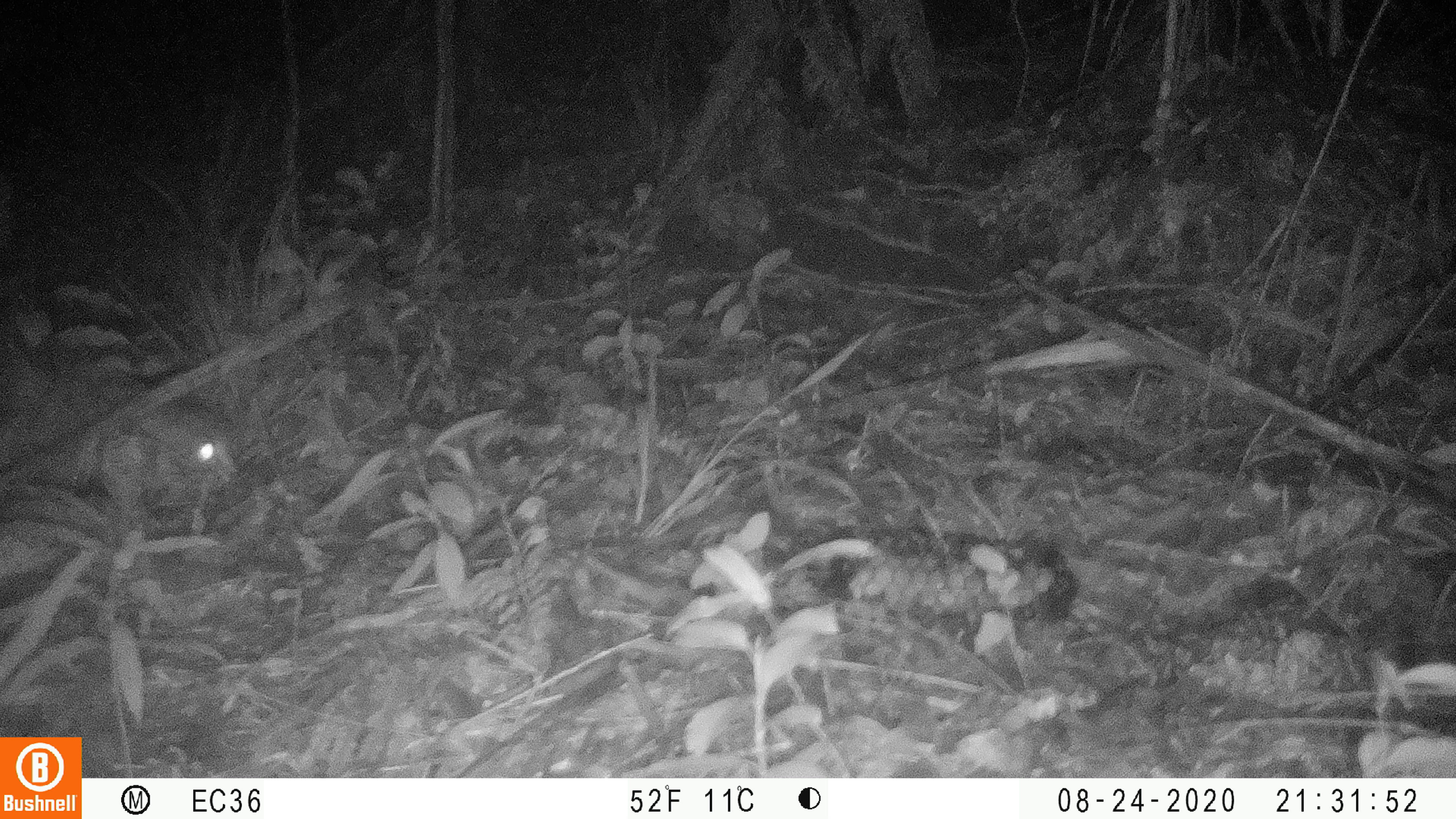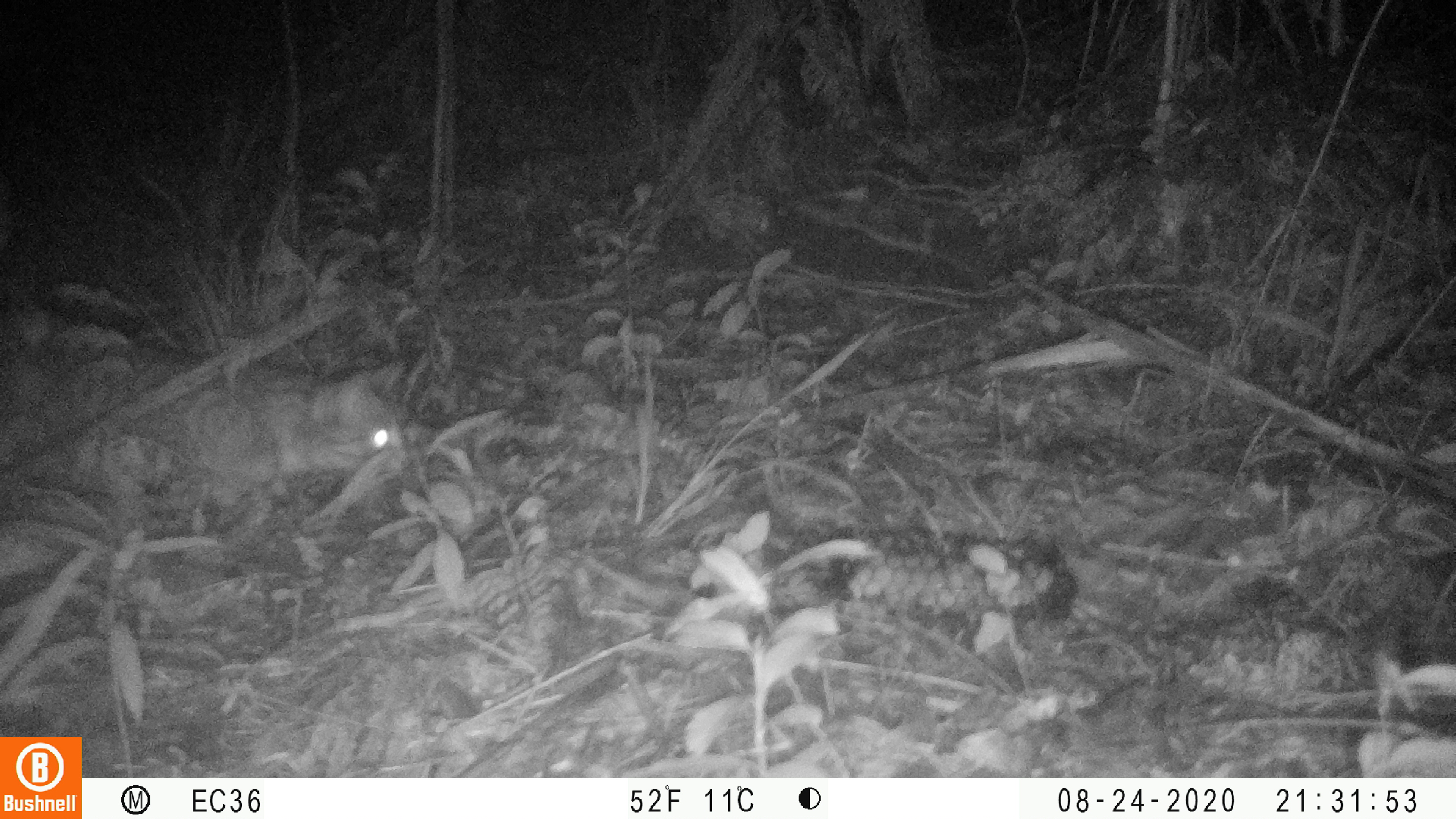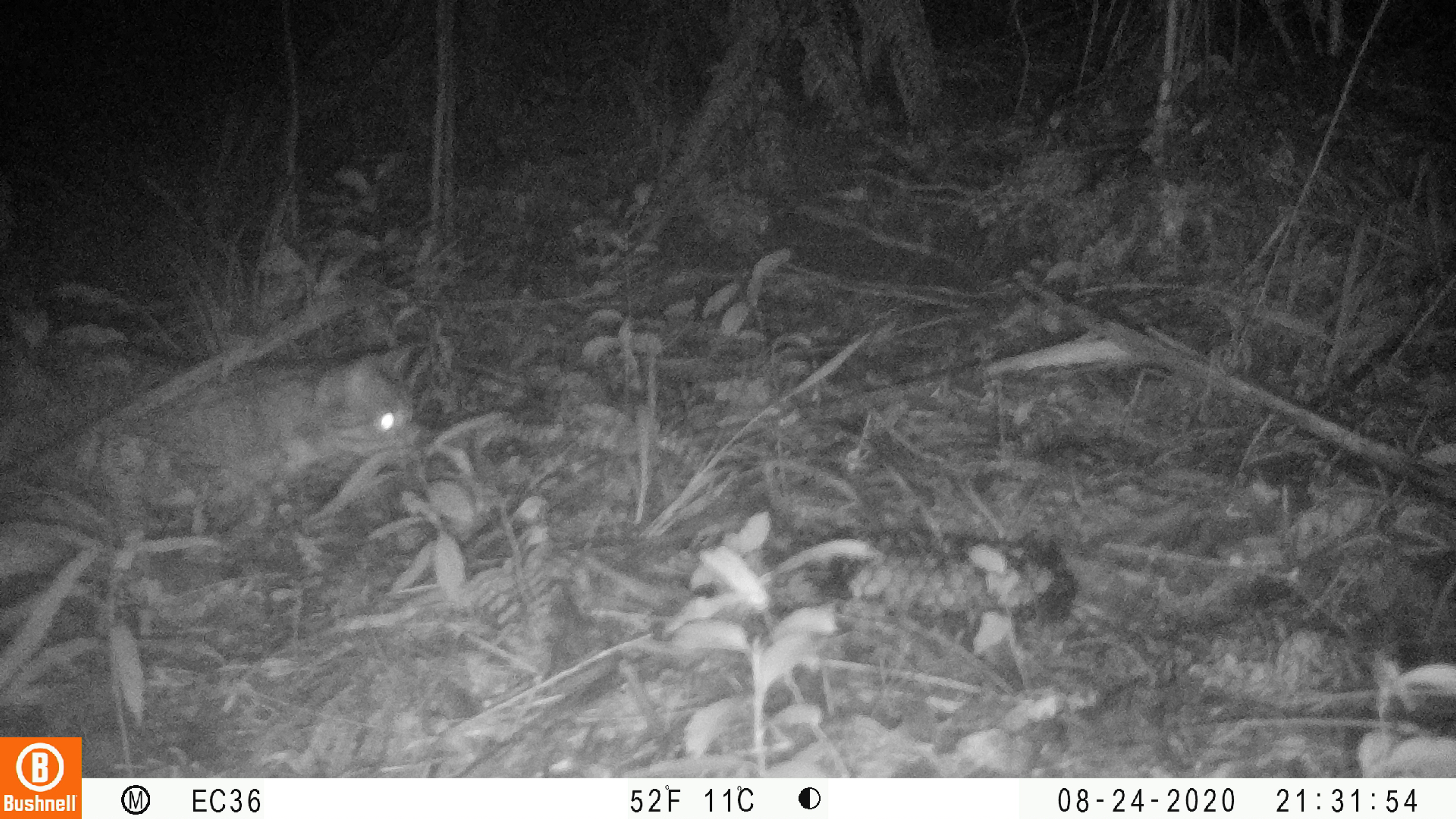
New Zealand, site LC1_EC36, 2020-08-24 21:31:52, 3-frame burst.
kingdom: Animalia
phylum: Chordata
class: Mammalia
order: Carnivora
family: Felidae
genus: Felis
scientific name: Felis catus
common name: domestic cat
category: cat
Cat (domestic cat) (Felis catus).